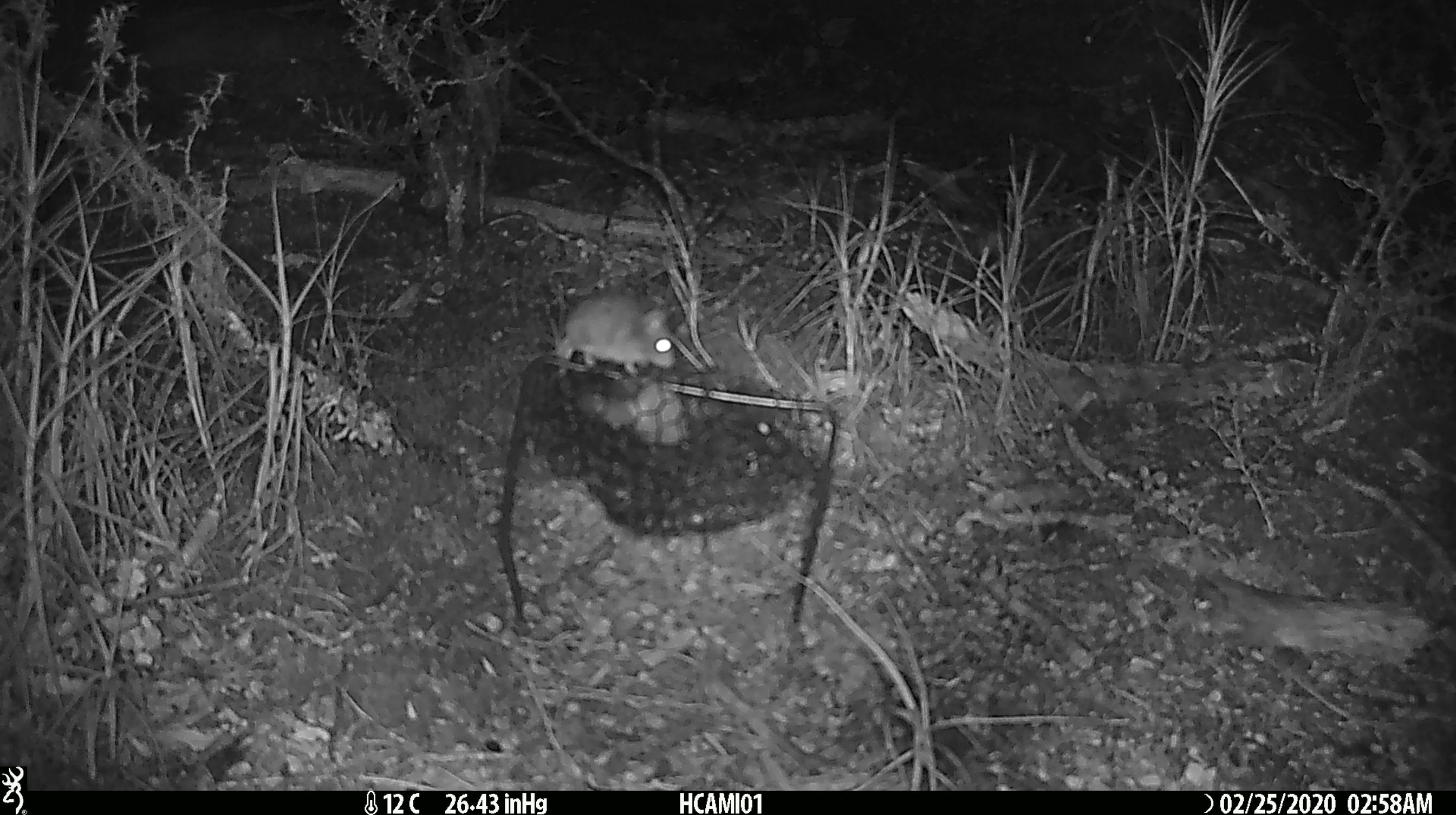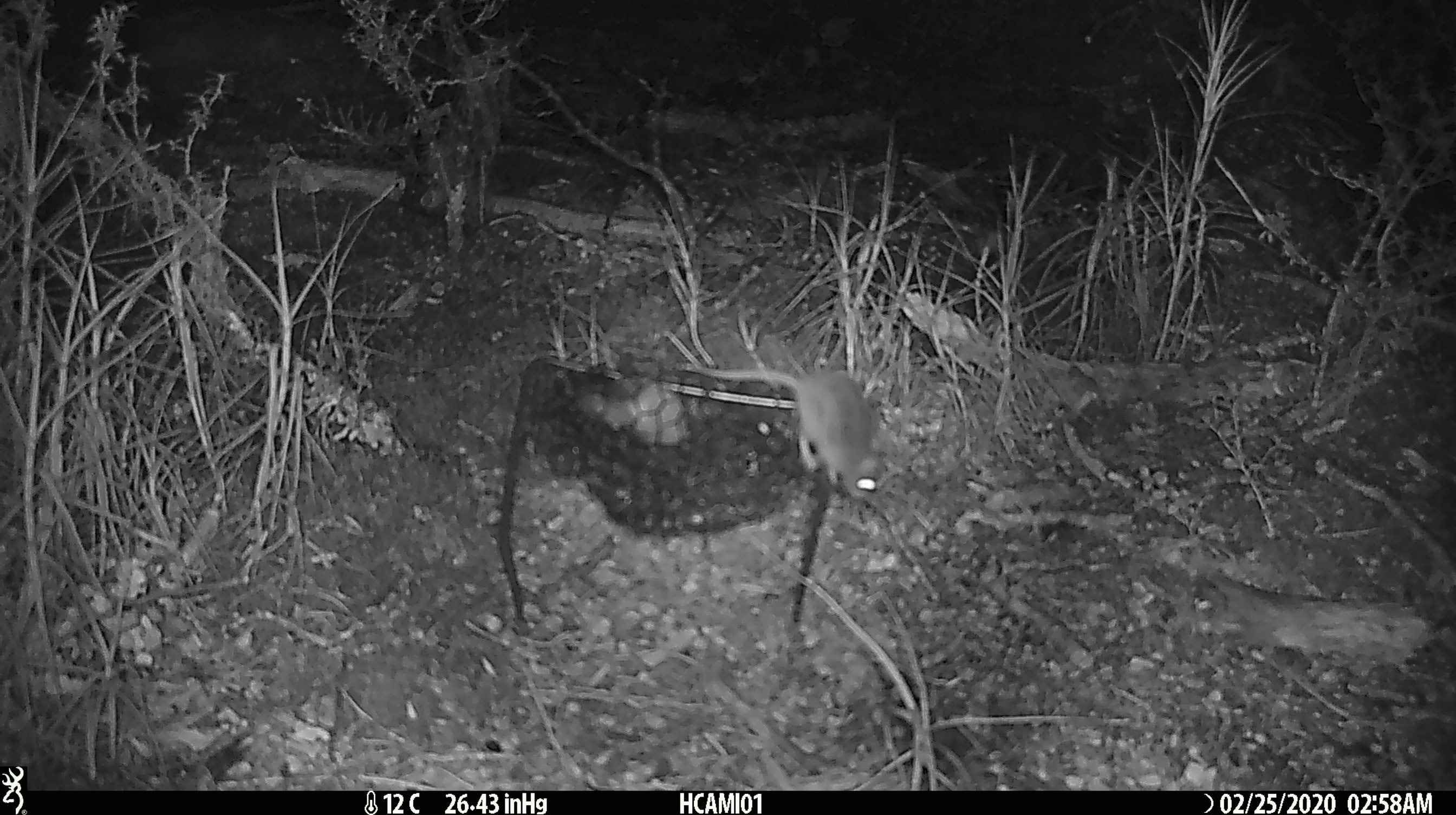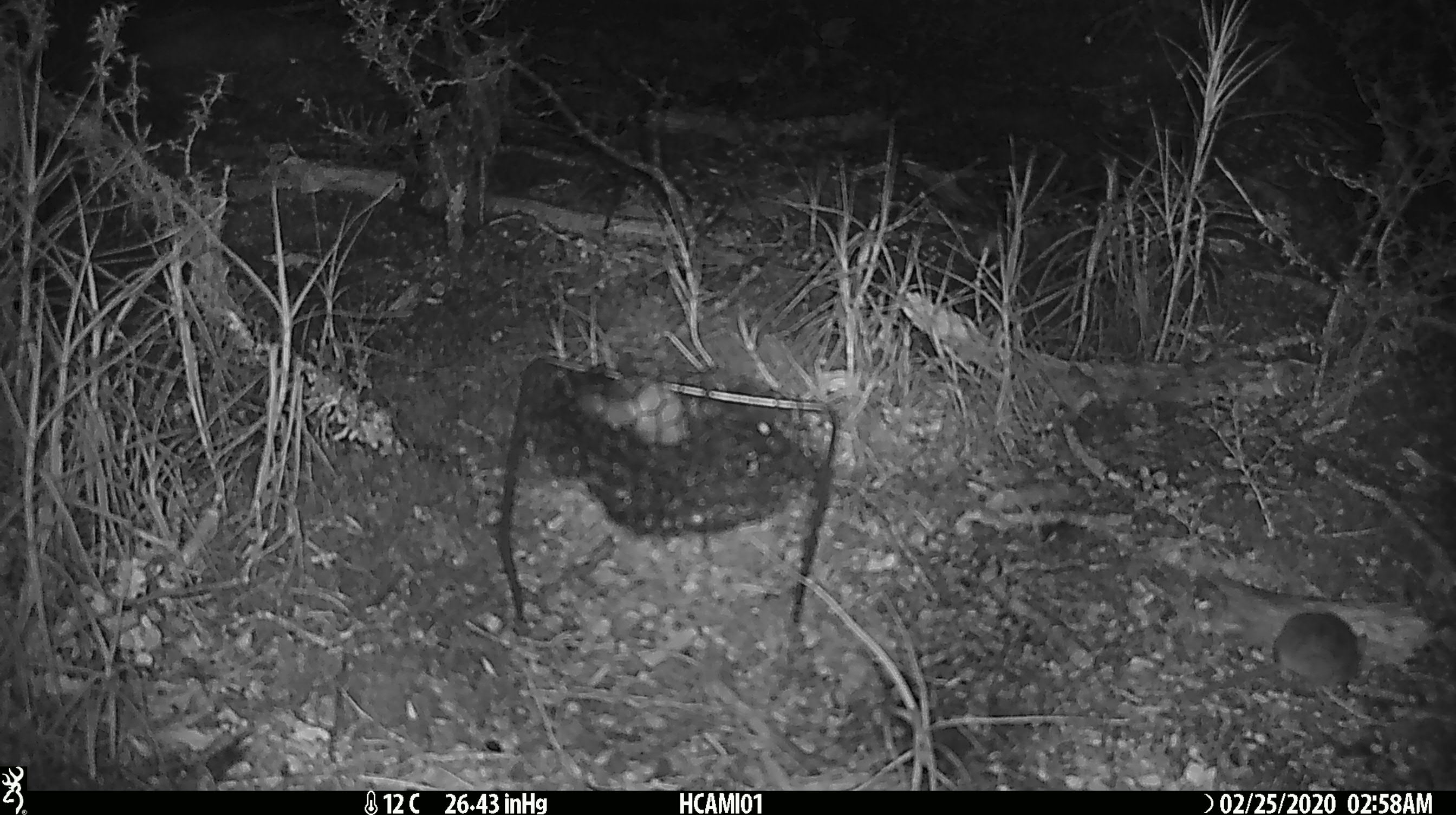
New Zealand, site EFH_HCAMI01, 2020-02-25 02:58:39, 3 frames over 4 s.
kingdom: Animalia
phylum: Chordata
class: Mammalia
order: Rodentia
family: Muridae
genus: Mus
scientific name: Mus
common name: mouse